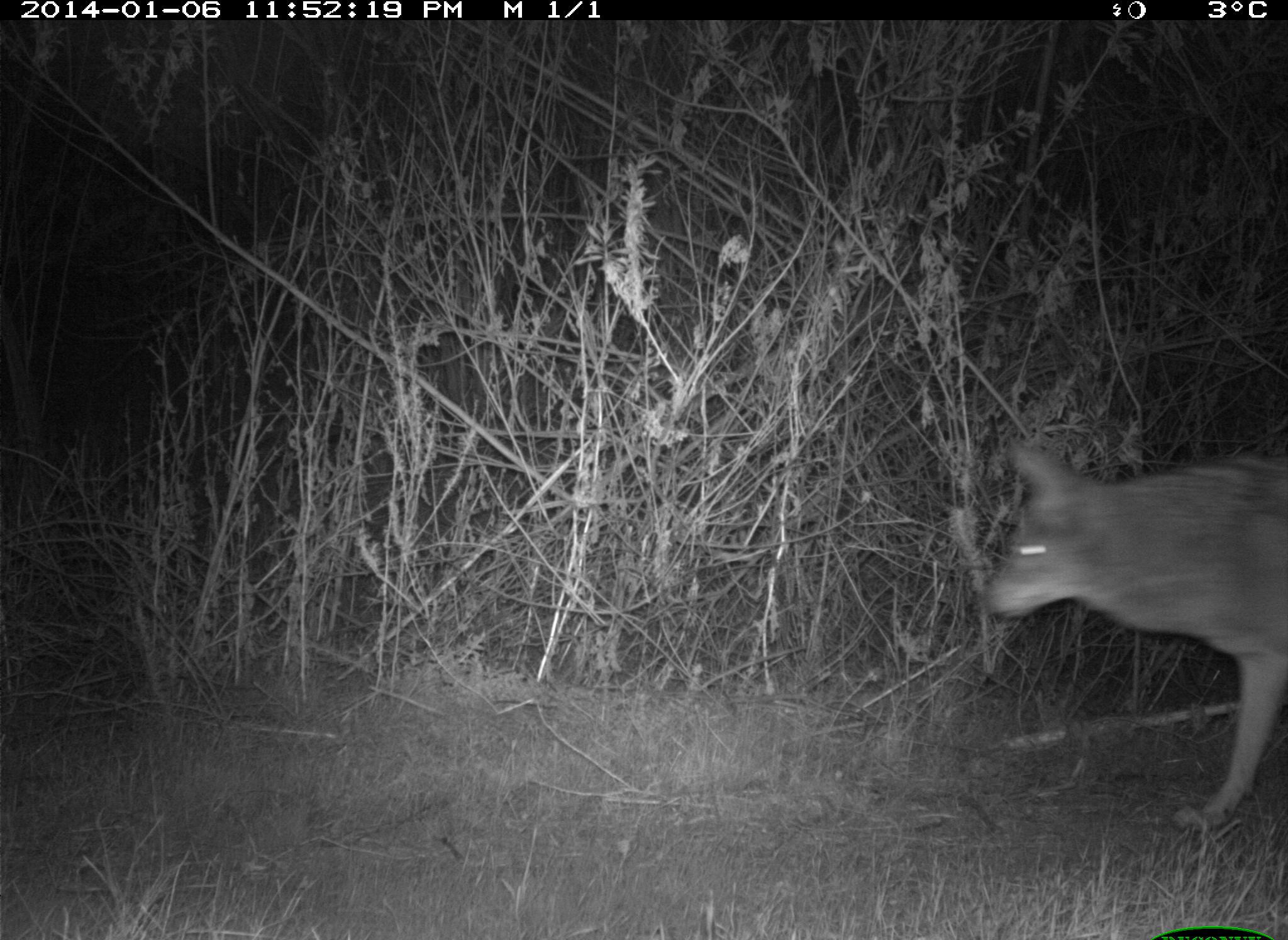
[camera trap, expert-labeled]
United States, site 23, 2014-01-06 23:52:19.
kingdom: Animalia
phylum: Chordata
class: Mammalia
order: Carnivora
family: Canidae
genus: Canis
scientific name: Canis latrans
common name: coyote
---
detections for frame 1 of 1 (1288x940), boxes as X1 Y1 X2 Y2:
coyote: 982 444 1288 833